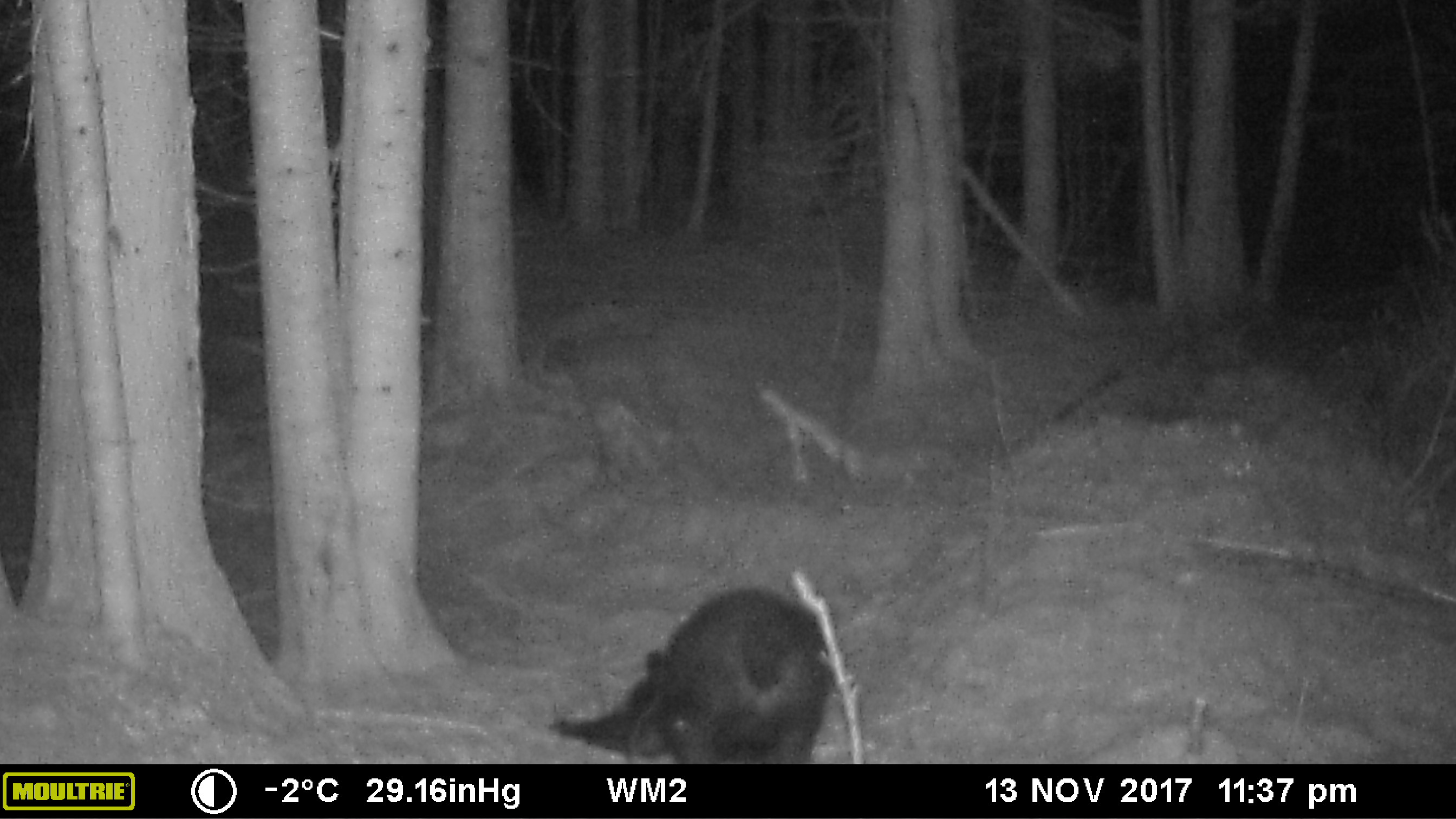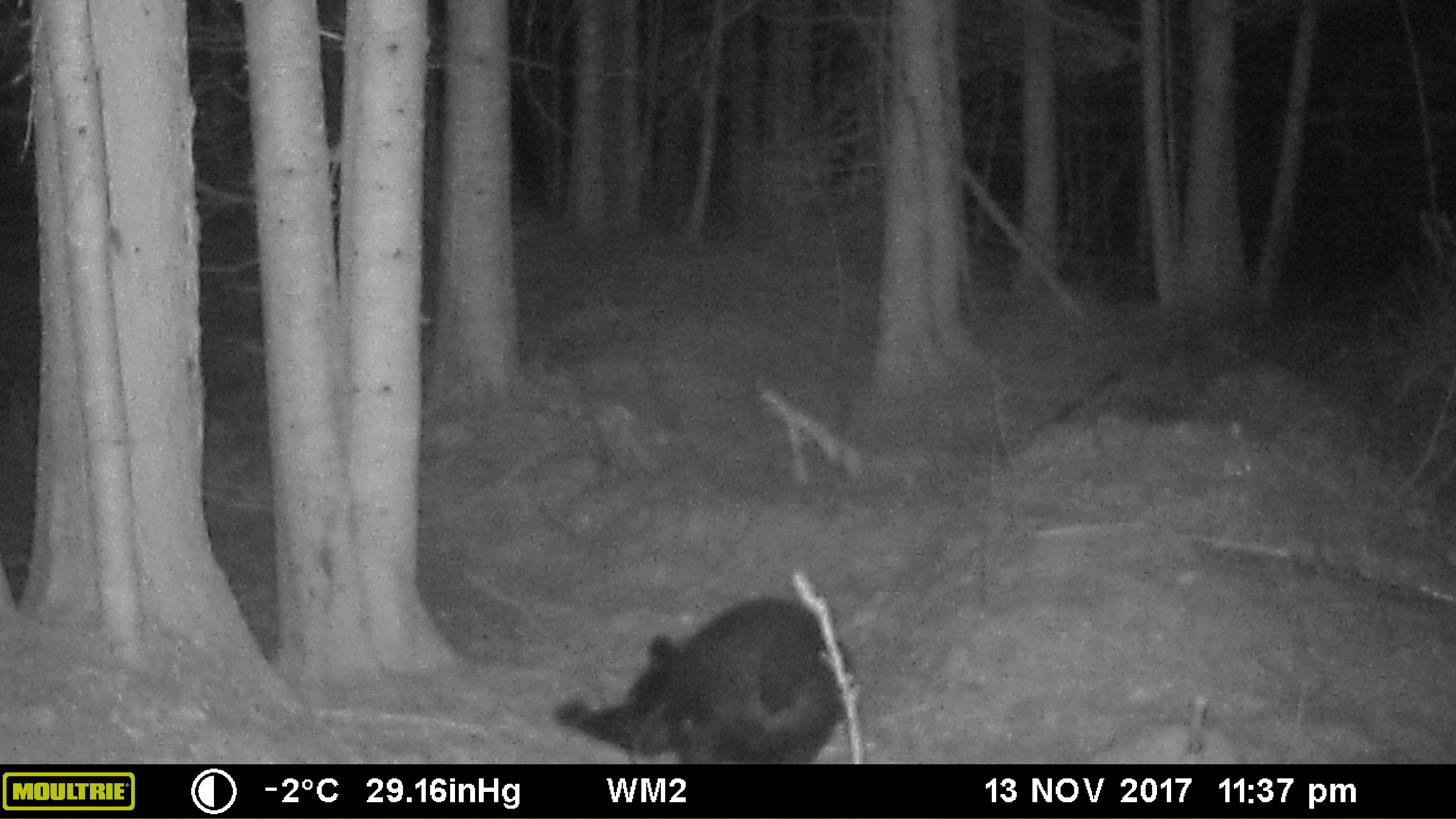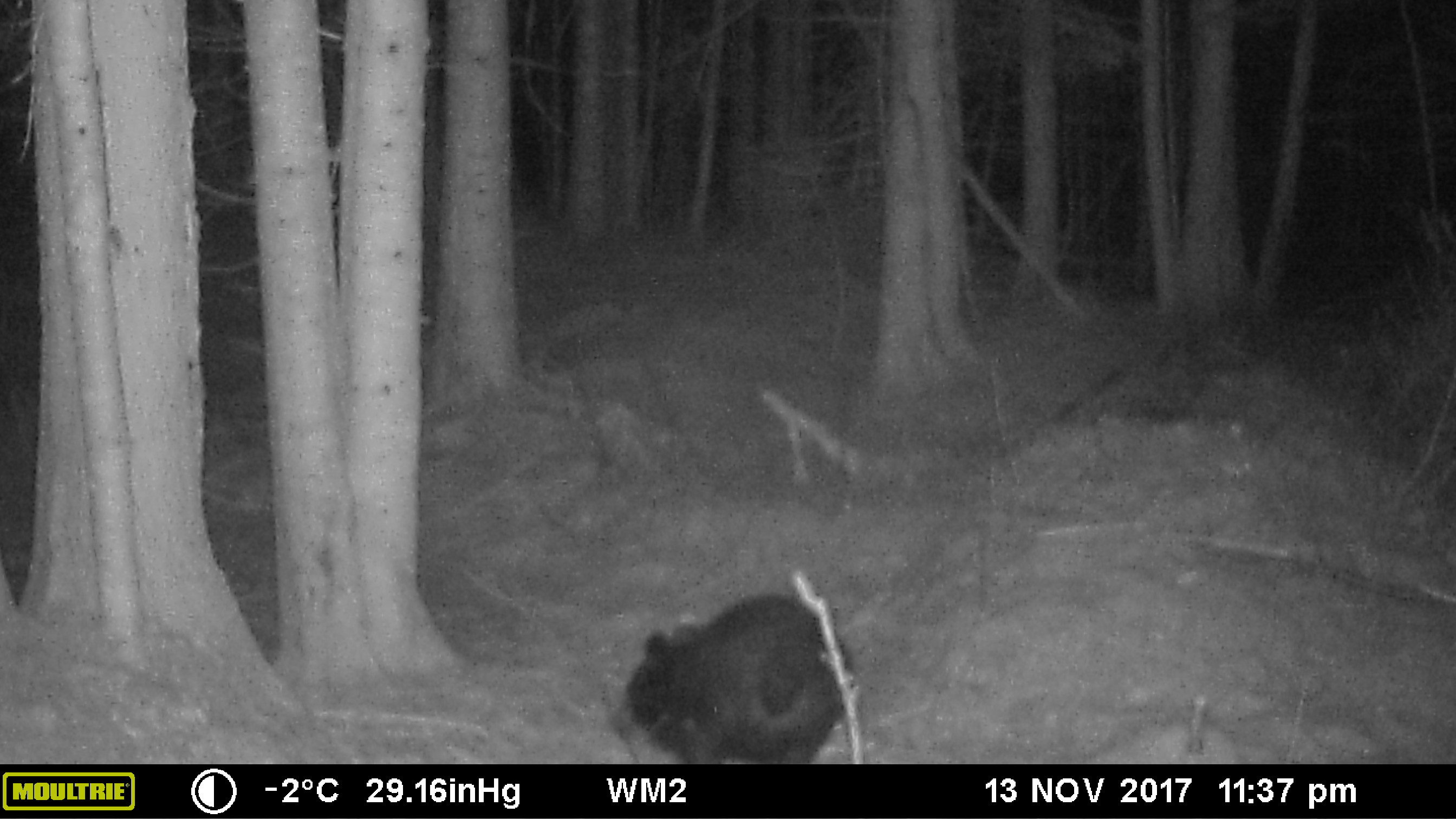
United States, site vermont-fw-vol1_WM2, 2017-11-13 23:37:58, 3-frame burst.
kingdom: Animalia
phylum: Chordata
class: Mammalia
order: Carnivora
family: Ursidae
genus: Ursus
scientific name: Ursus americanus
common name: black bear